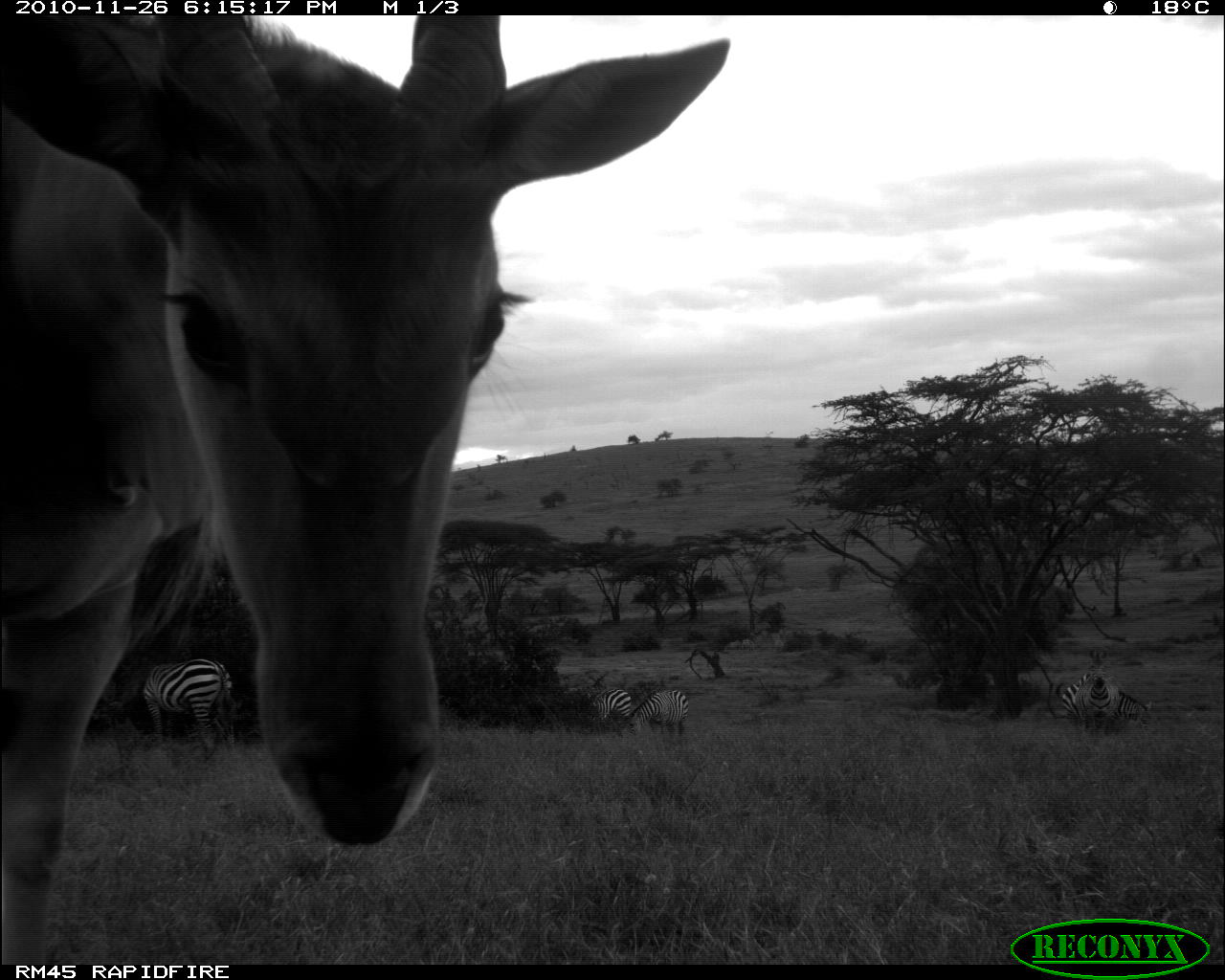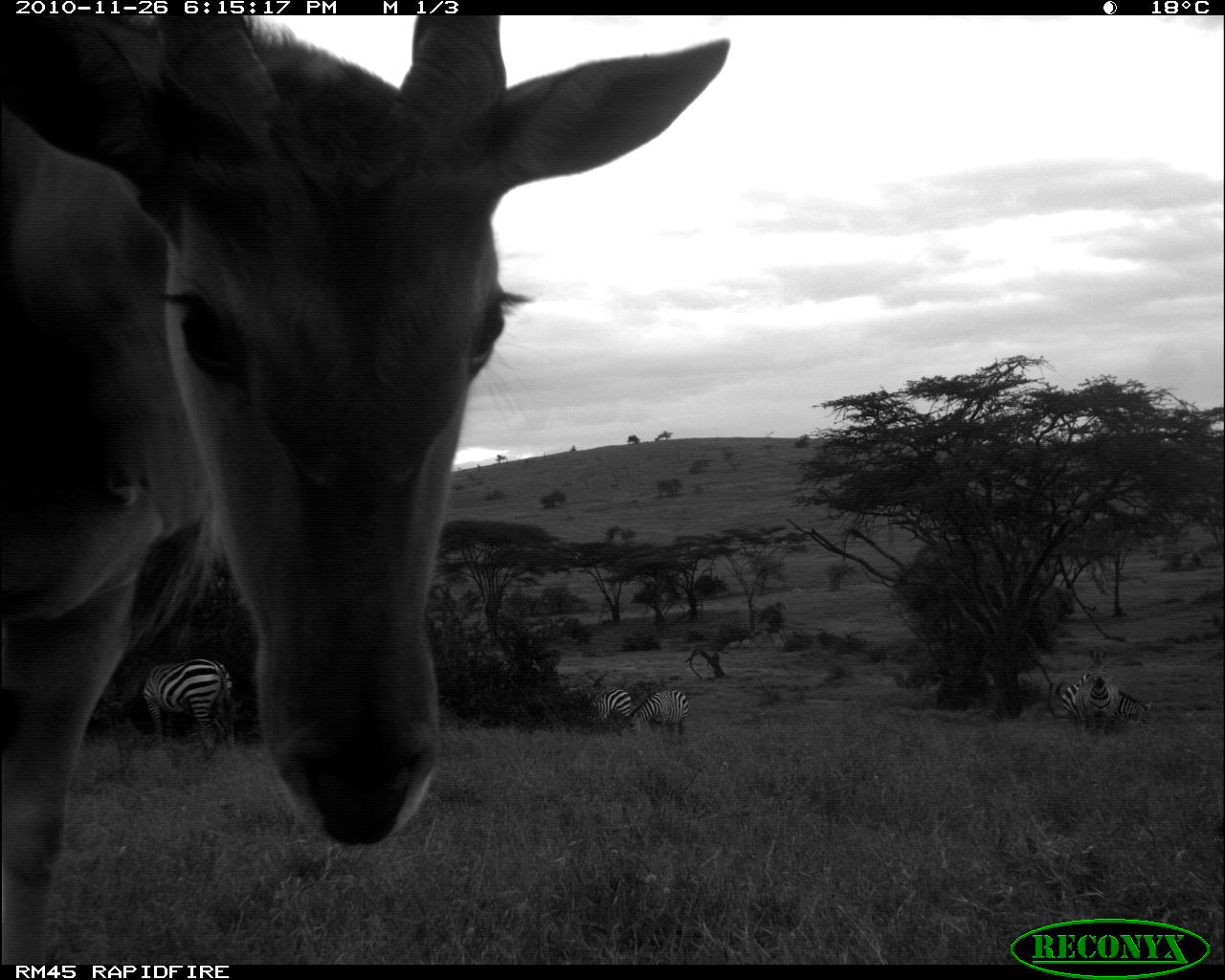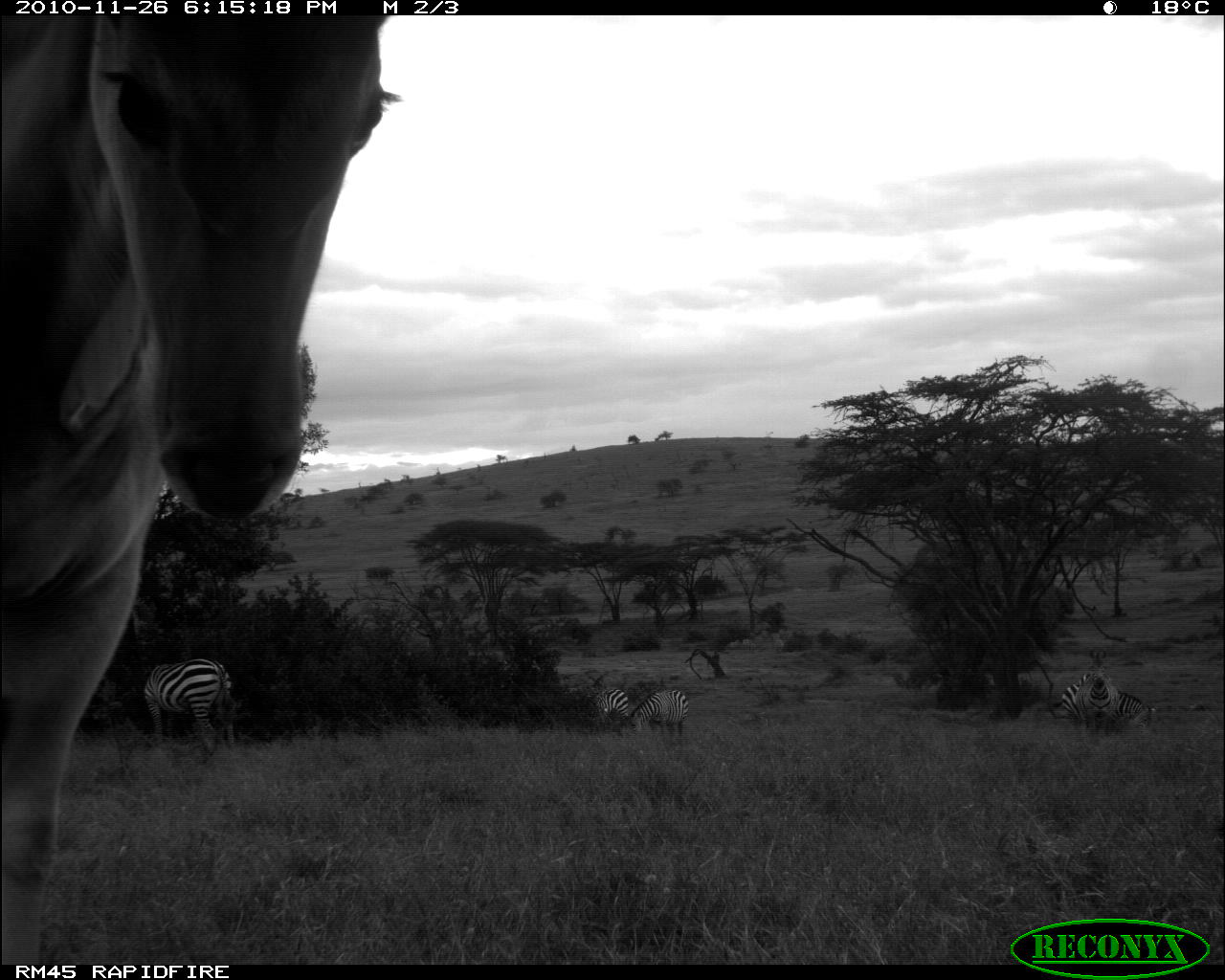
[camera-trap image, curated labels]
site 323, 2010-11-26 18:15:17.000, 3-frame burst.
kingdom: Animalia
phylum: Chordata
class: Mammalia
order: Artiodactyla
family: Bovidae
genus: Tragelaphus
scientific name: Tragelaphus oryx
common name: eland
Tragelaphus oryx (eland), count 1.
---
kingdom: Animalia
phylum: Chordata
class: Mammalia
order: Perissodactyla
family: Equidae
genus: Equus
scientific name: Equus quagga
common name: plains zebra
Equus quagga (plains zebra), count 6.